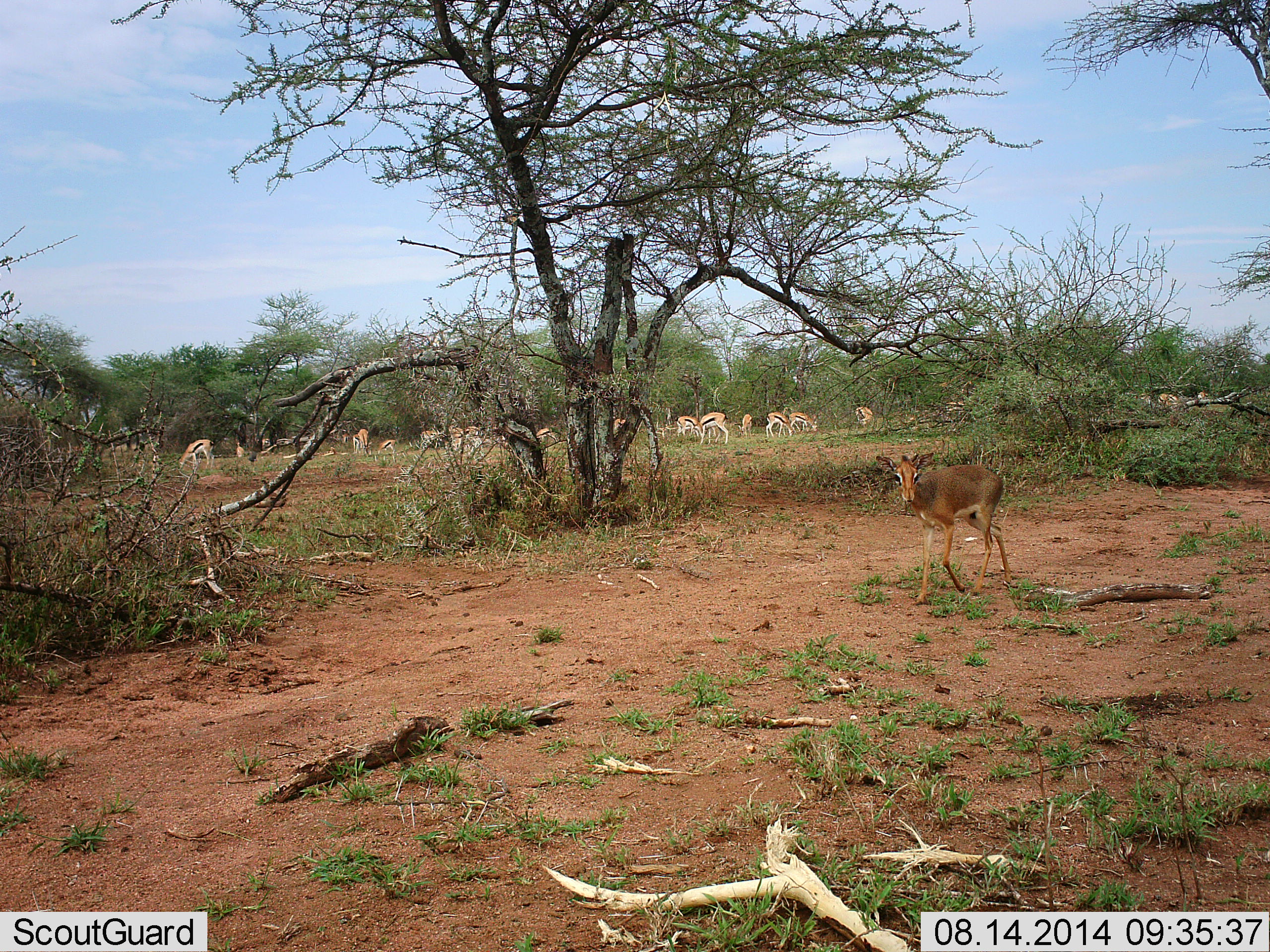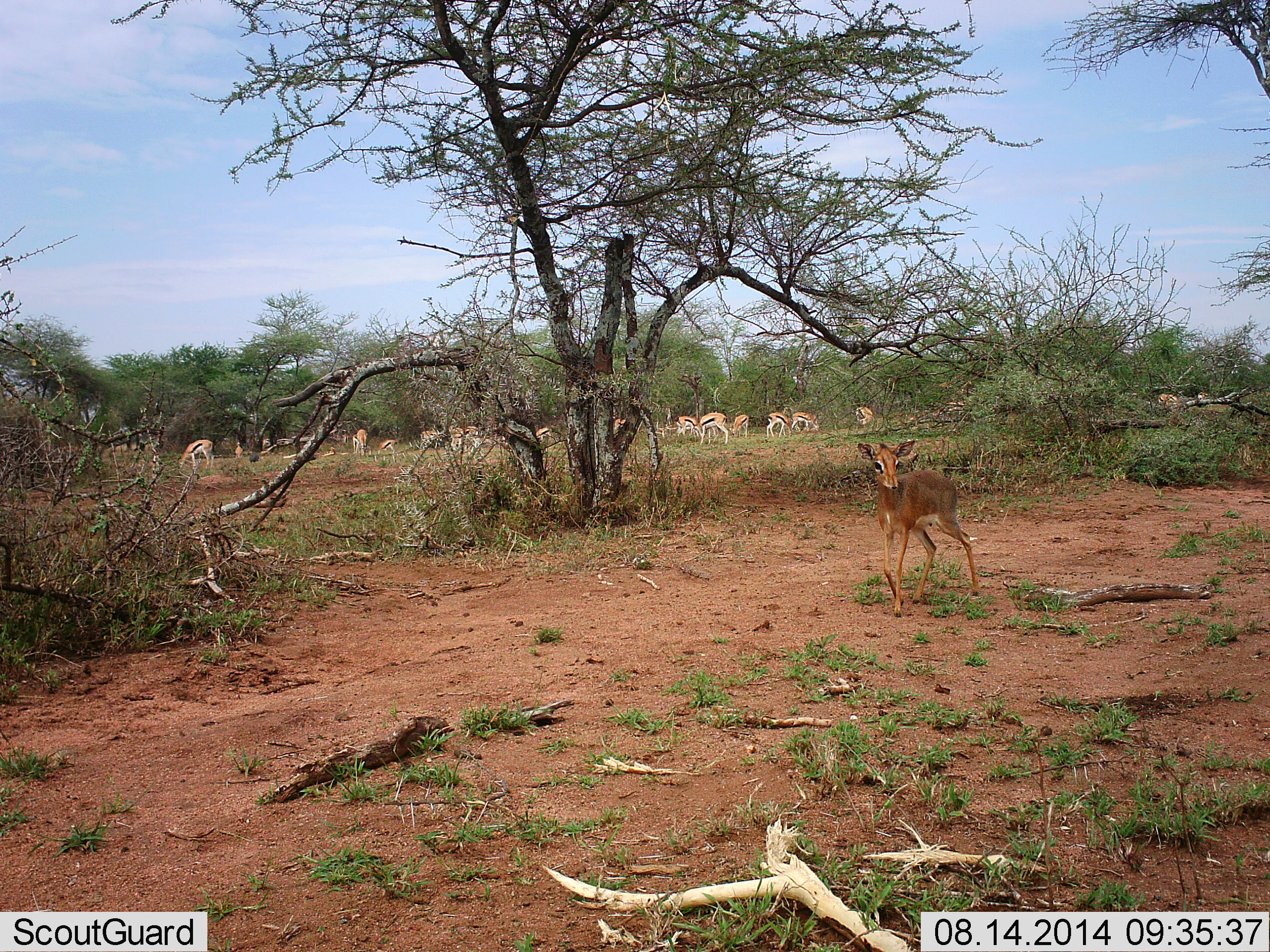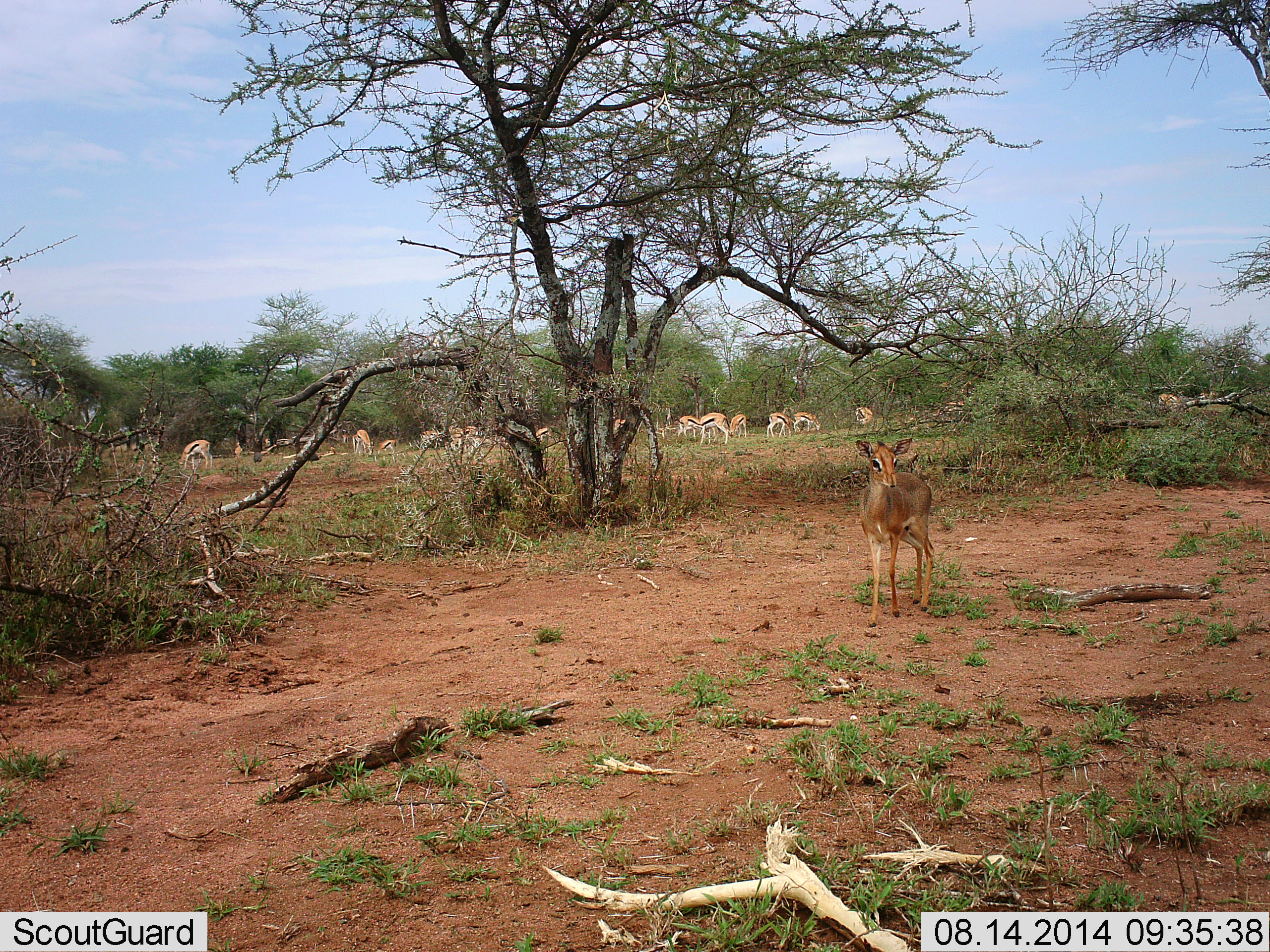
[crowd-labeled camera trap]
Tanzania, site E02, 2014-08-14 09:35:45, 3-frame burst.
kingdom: Animalia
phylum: Chordata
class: Mammalia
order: Artiodactyla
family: Bovidae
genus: Madoqua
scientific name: Madoqua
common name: dikdik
Dikdik (Madoqua), count 1. Behavior (volunteer vote fractions): standing 9%, resting 0%, moving 91%, interacting 0%. Young present (vote fraction): 9%. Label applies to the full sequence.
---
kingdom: Animalia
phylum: Chordata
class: Mammalia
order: Artiodactyla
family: Bovidae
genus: Eudorcas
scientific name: Eudorcas thomsonii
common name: thomson's gazelle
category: gazellethomsons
Gazellethomsons (thomson's gazelle) (Eudorcas thomsonii), count 11-50. Behavior (volunteer vote fractions): standing 23%, resting 8%, moving 15%, interacting 8%. Young present (vote fraction): 15%. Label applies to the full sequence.